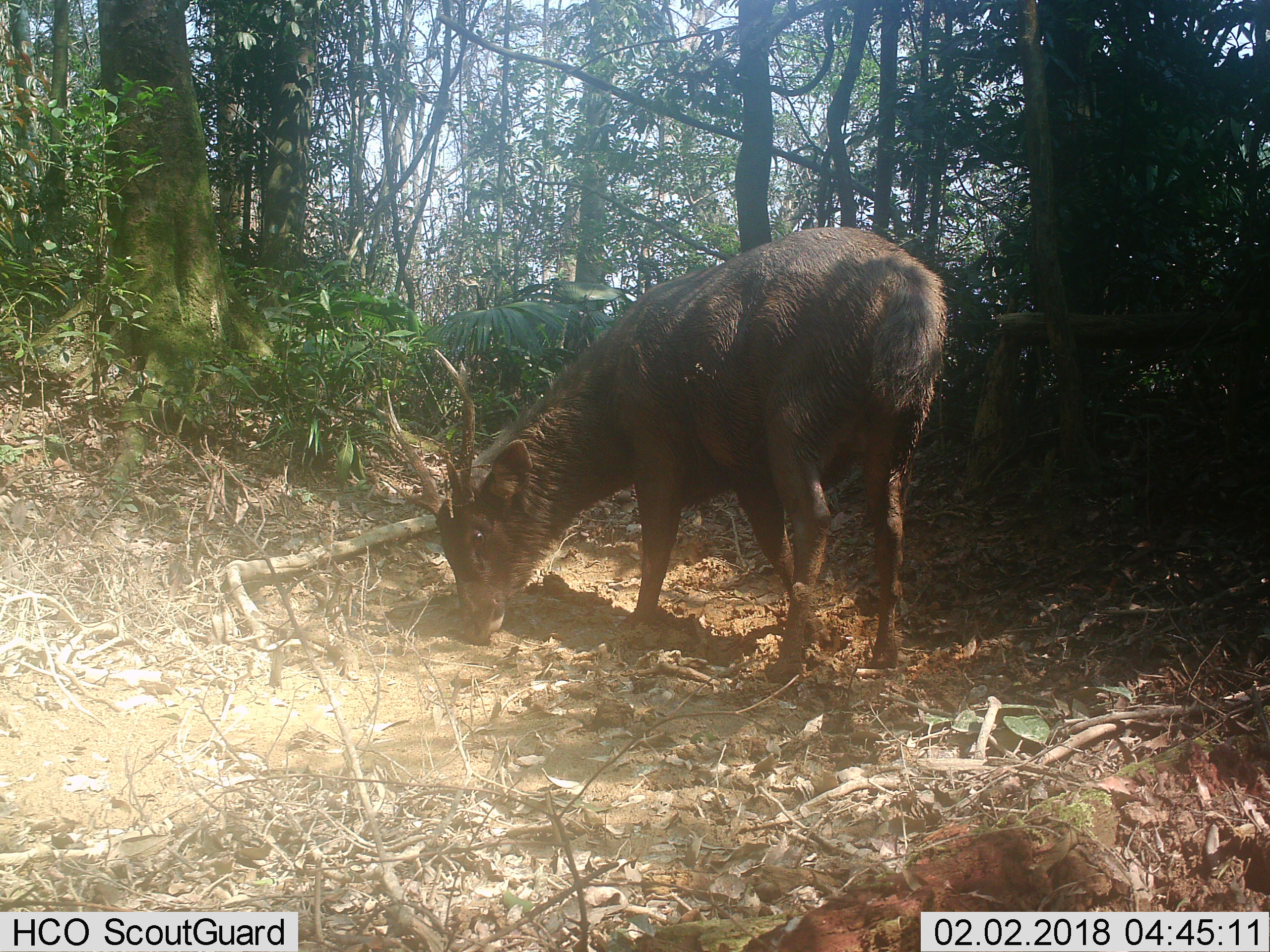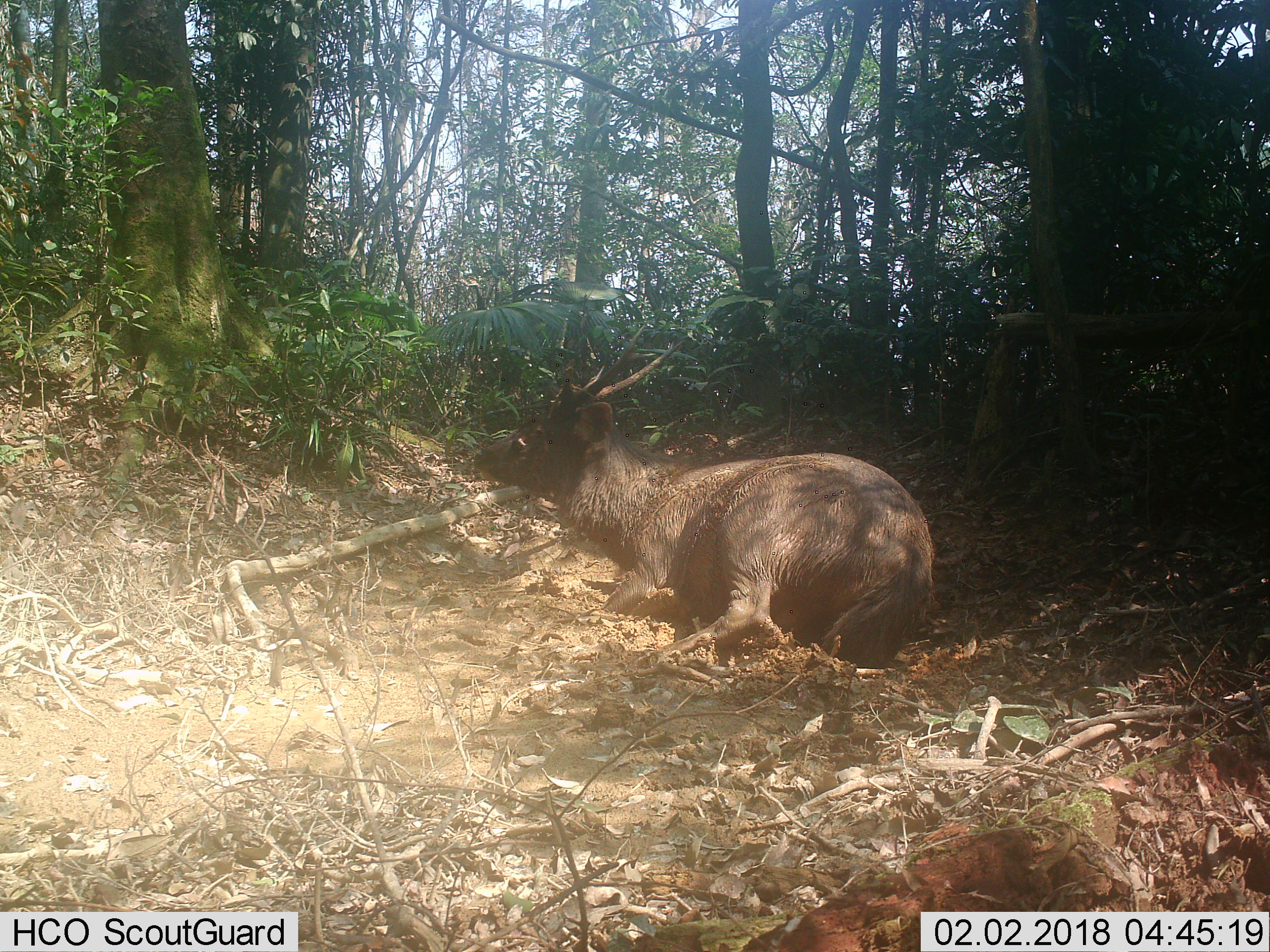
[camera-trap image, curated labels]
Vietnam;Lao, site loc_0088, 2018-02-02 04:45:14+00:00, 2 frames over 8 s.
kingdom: Animalia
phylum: Chordata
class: Mammalia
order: Artiodactyla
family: Cervidae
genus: Rusa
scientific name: Rusa unicolor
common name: sambar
Sambar (Rusa unicolor). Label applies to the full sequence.